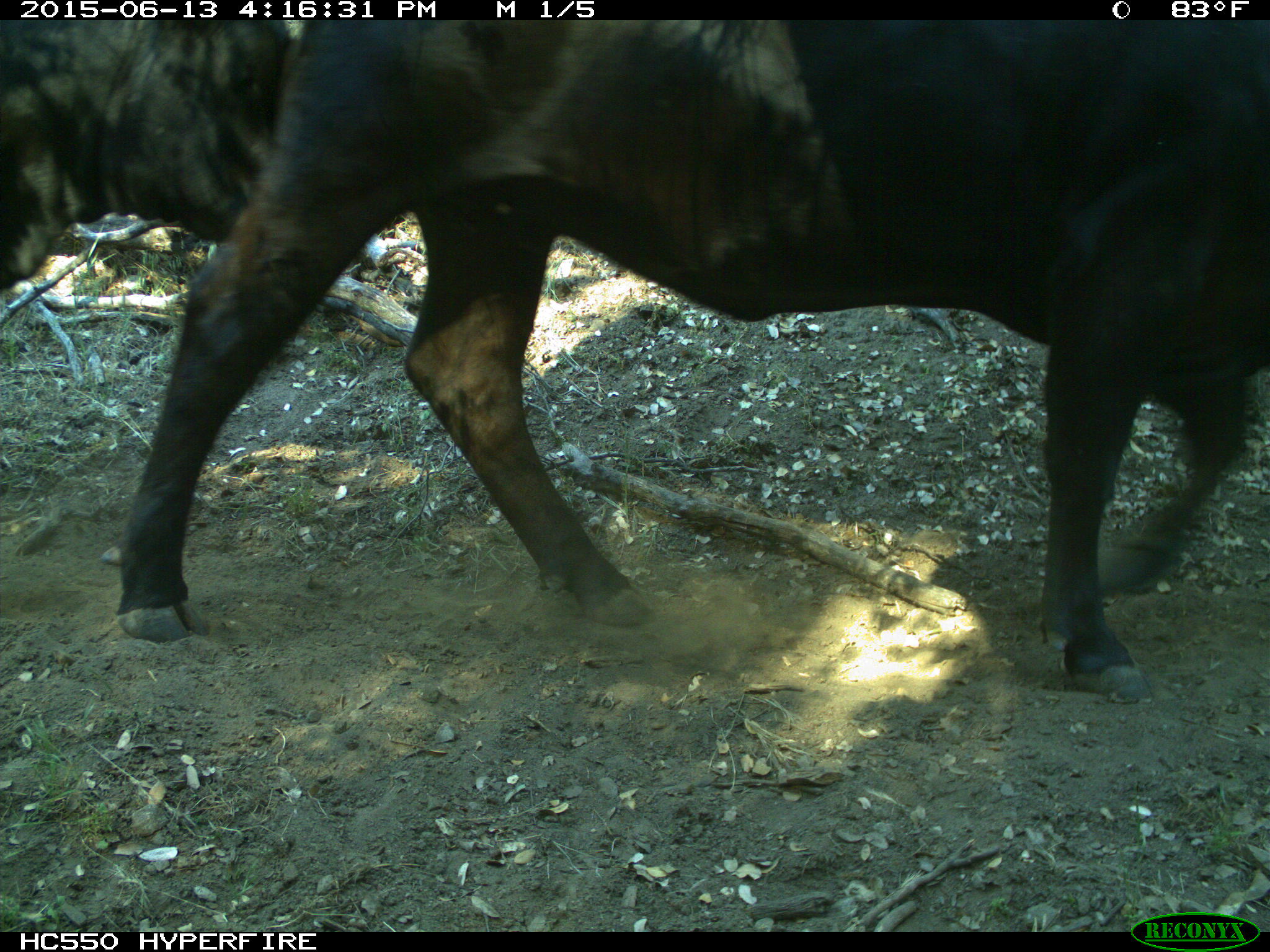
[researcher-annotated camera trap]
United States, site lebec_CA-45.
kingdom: Animalia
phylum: Chordata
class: Mammalia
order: Artiodactyla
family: Bovidae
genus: Bos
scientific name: Bos taurus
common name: domestic cow